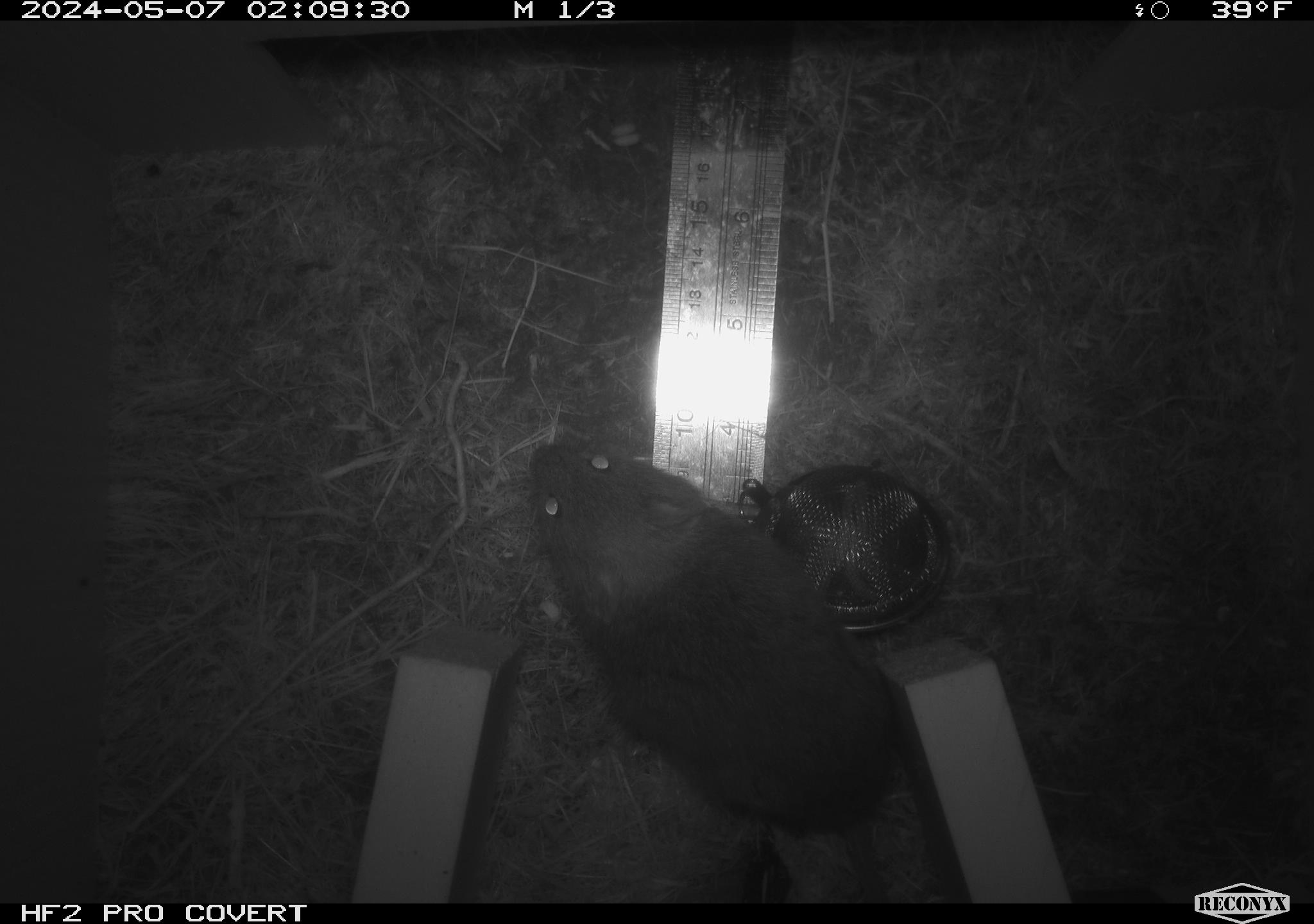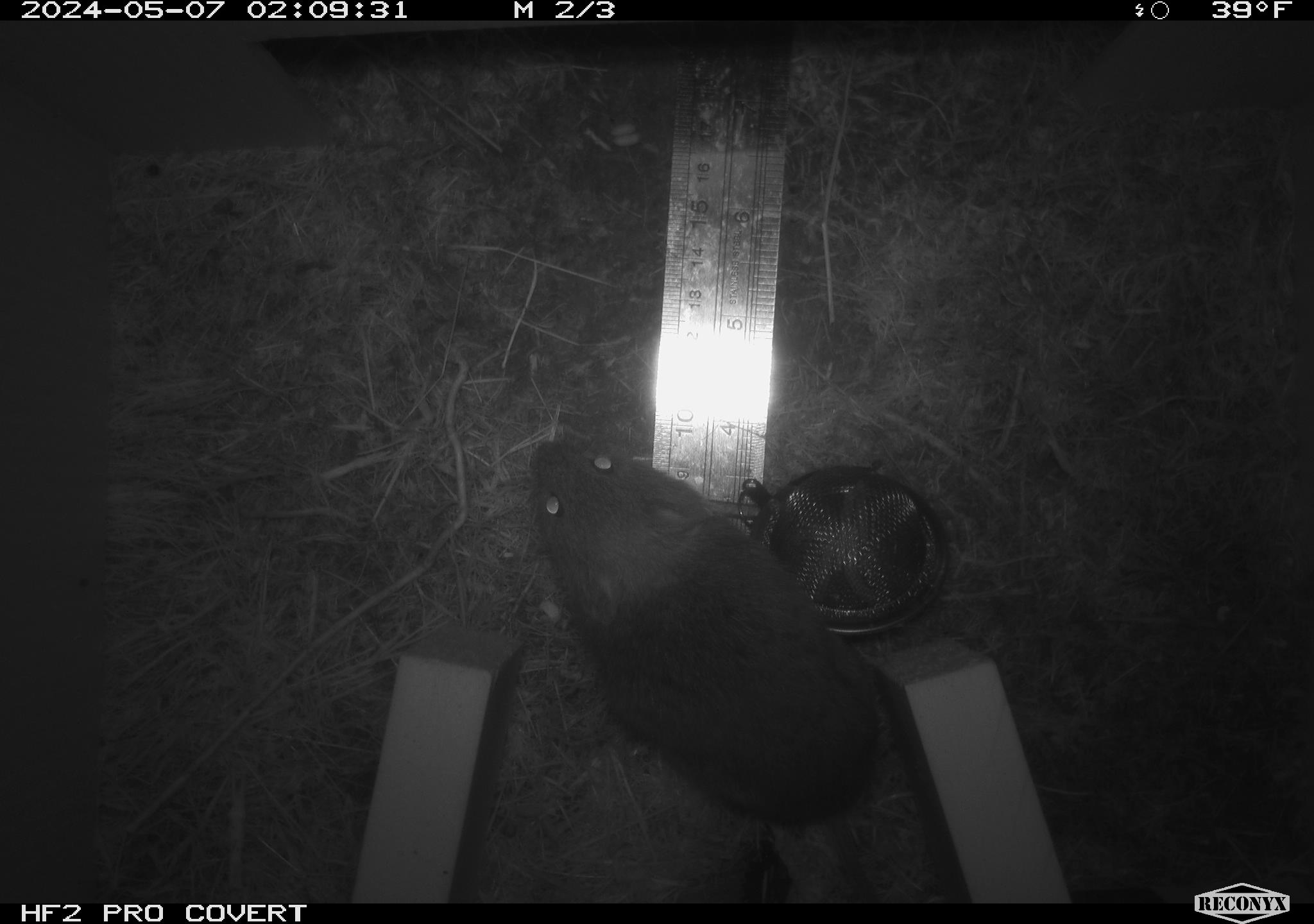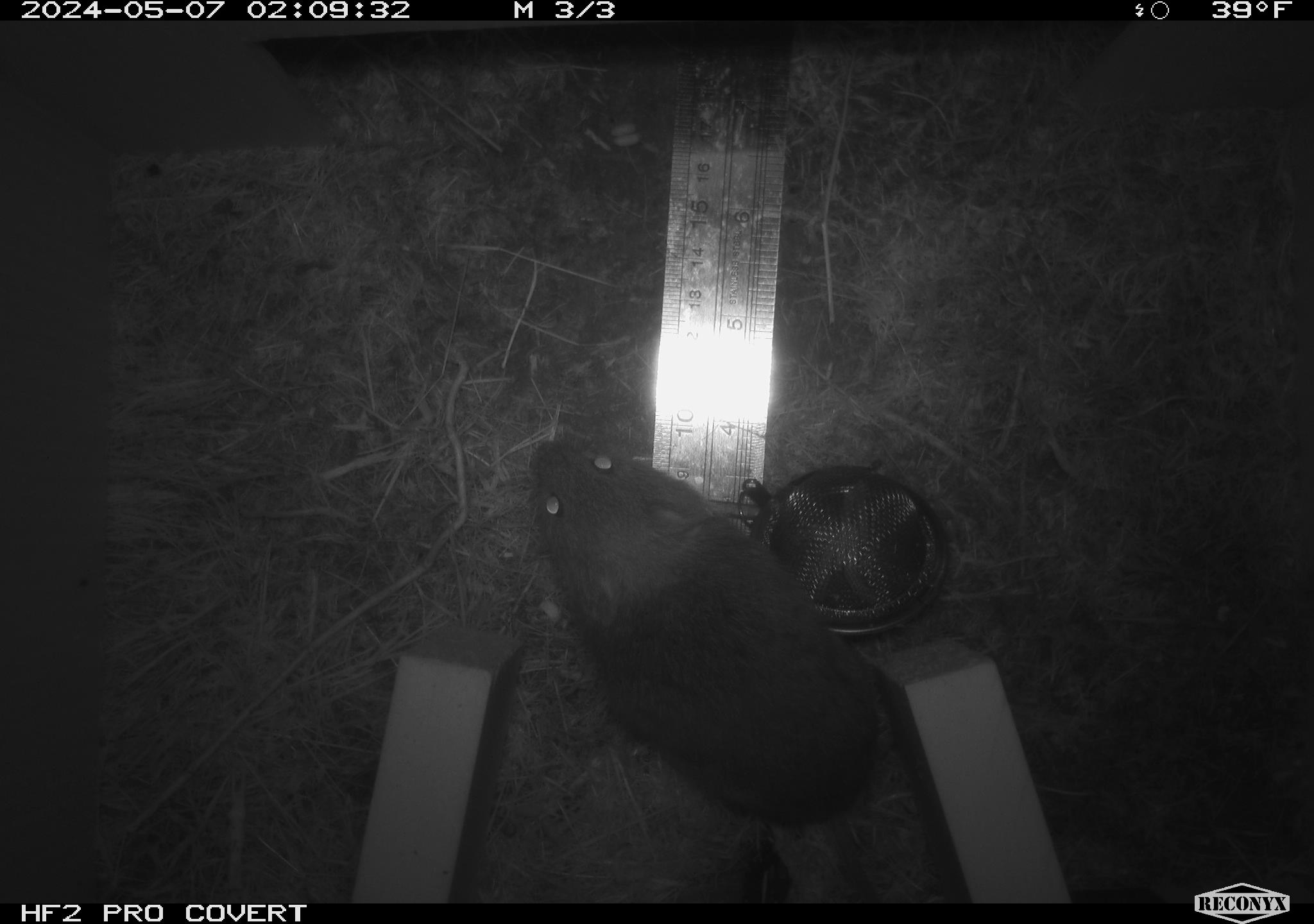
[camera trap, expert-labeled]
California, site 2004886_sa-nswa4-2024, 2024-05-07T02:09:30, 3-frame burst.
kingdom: Animalia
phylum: Chordata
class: Mammalia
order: Rodentia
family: Cricetidae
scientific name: Arvicolinae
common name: voles, lemmings, and muskrats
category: arvicolinae subfamily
Arvicolinae subfamily (voles, lemmings, and muskrats) (Arvicolinae).